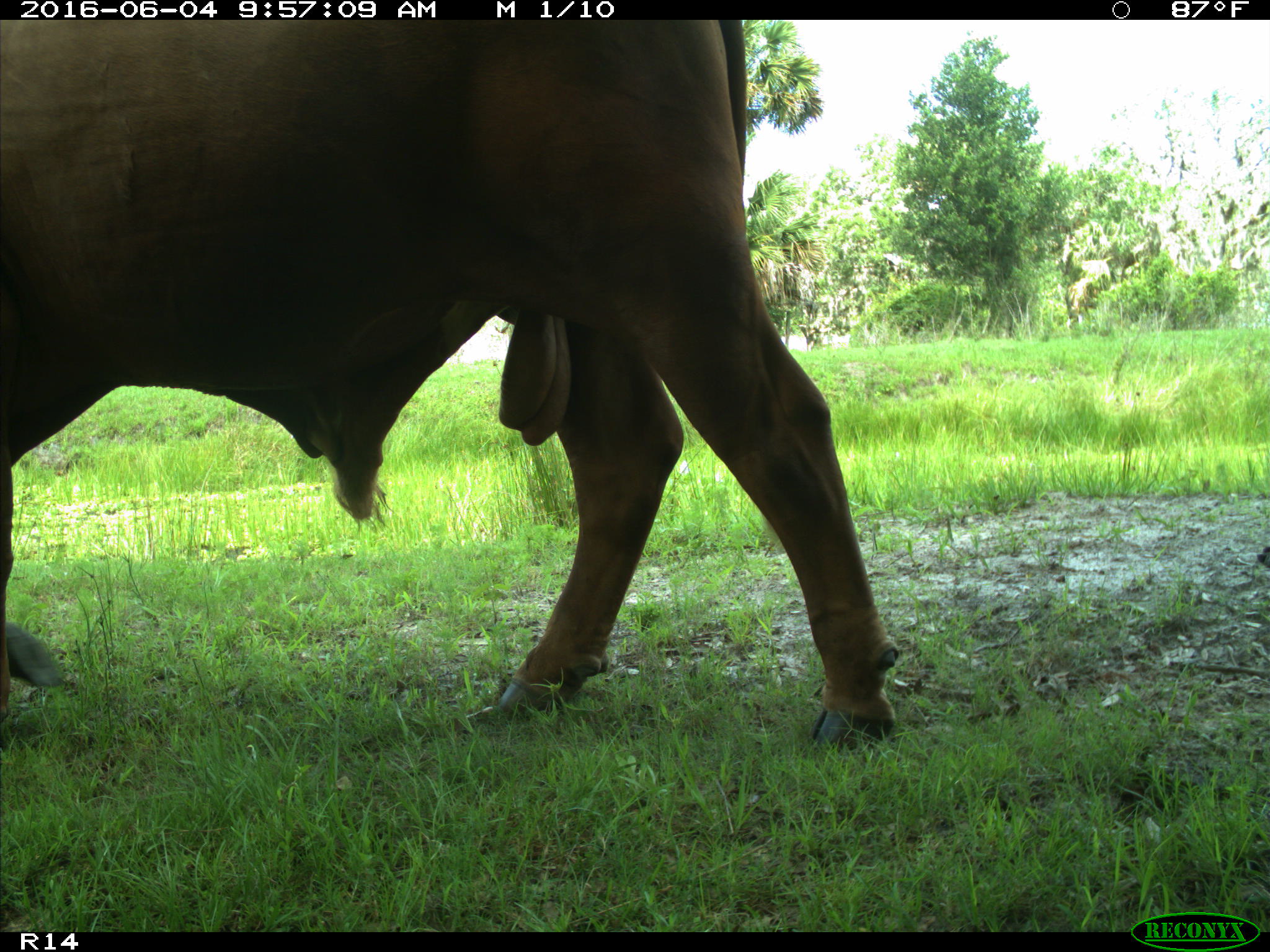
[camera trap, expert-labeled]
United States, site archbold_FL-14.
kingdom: Animalia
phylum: Chordata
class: Mammalia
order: Artiodactyla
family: Bovidae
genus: Bos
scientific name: Bos taurus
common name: domestic cow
Bos taurus (domestic cow).